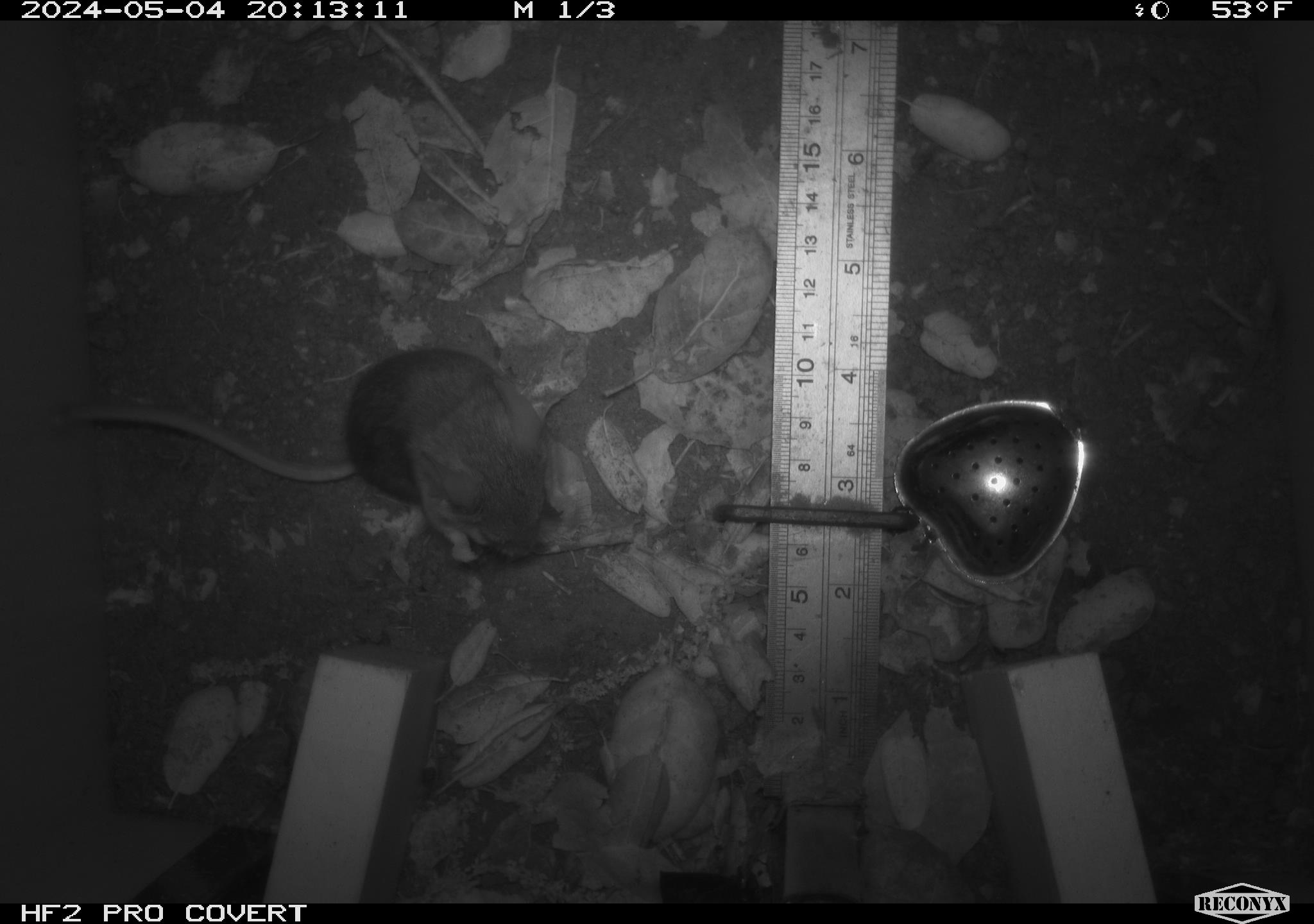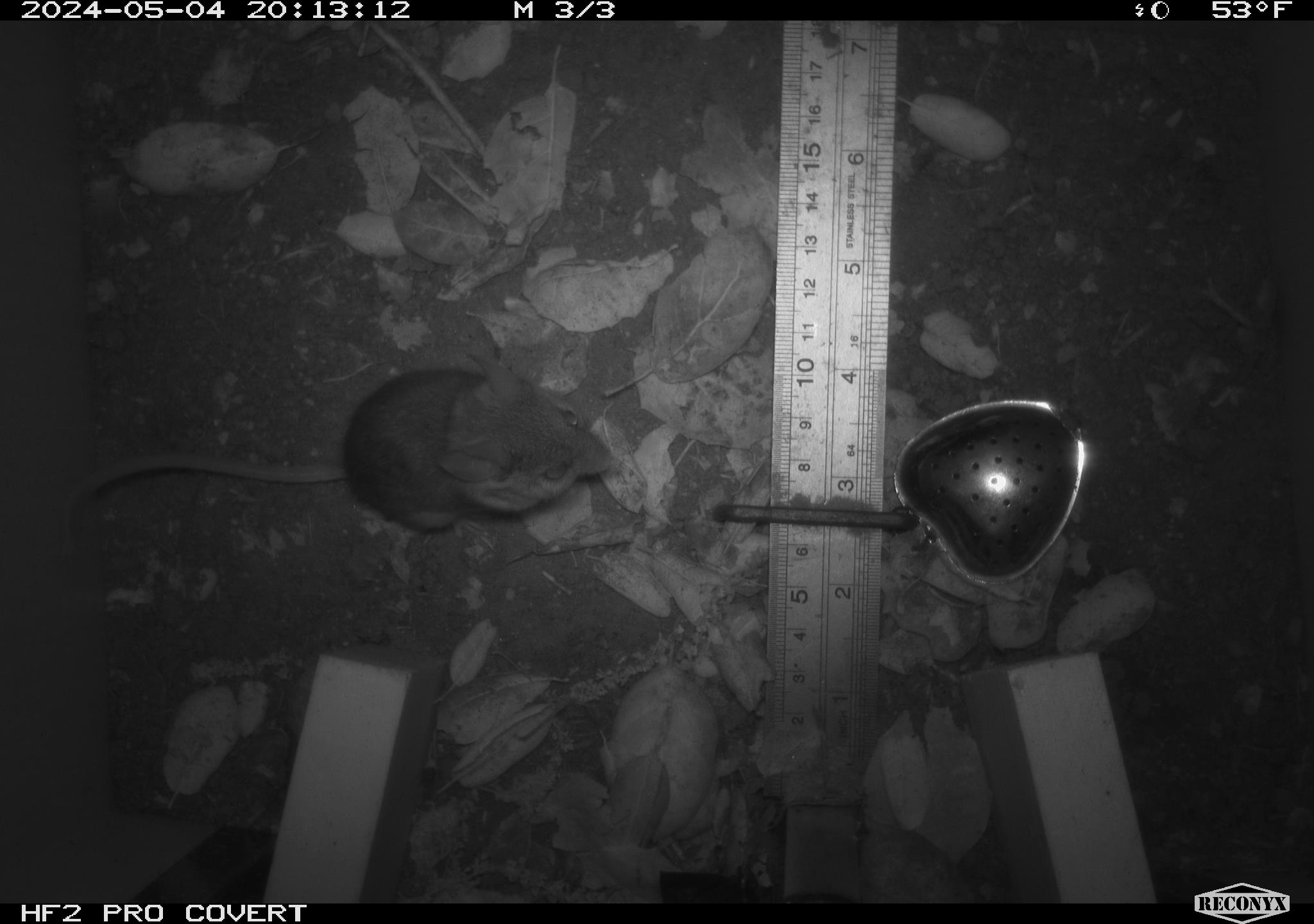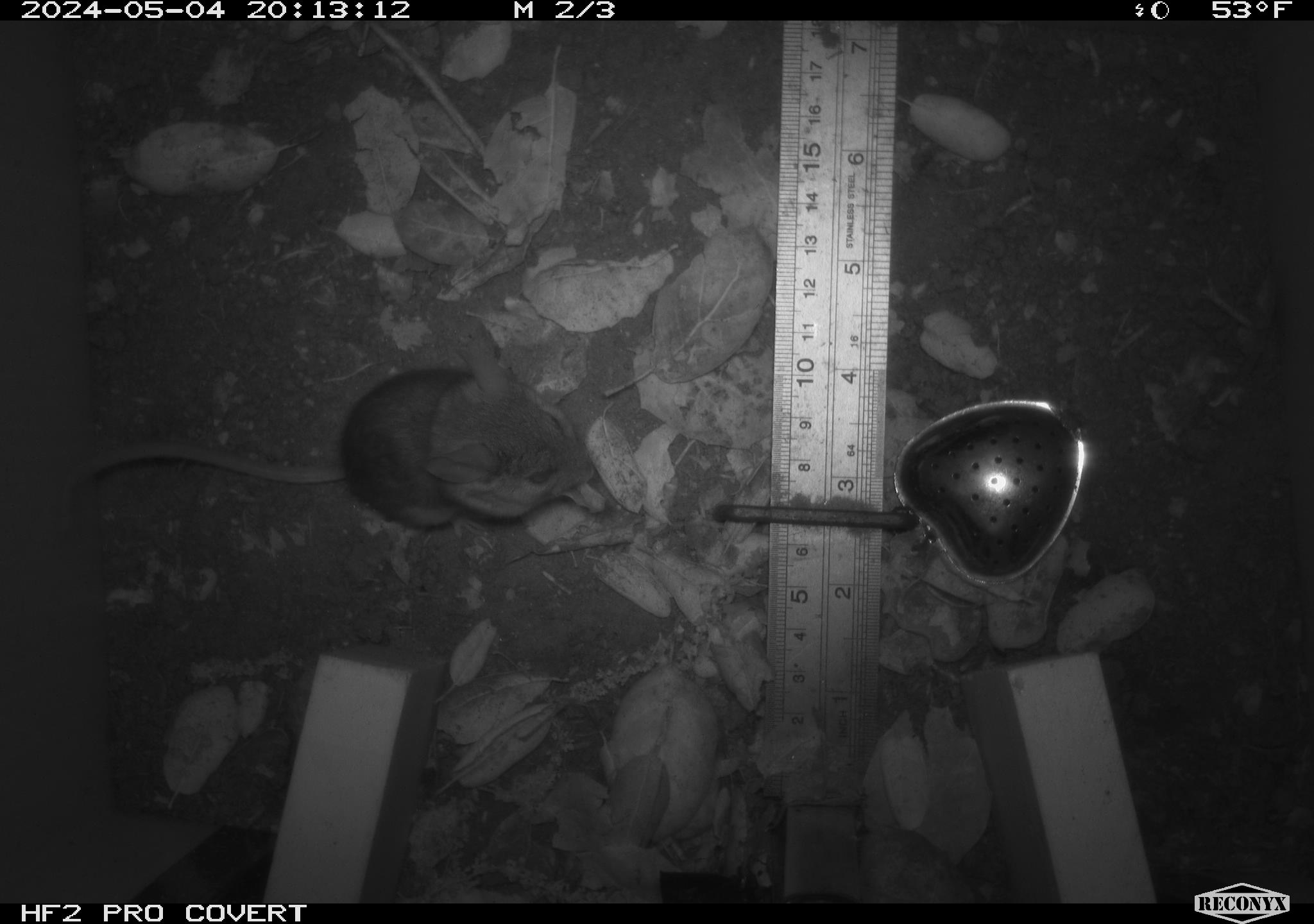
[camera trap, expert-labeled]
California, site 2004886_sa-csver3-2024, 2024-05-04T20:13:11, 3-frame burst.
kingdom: Animalia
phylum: Chordata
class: Mammalia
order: Rodentia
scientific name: Rodentia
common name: rodent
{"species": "rodent (Rodentia)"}